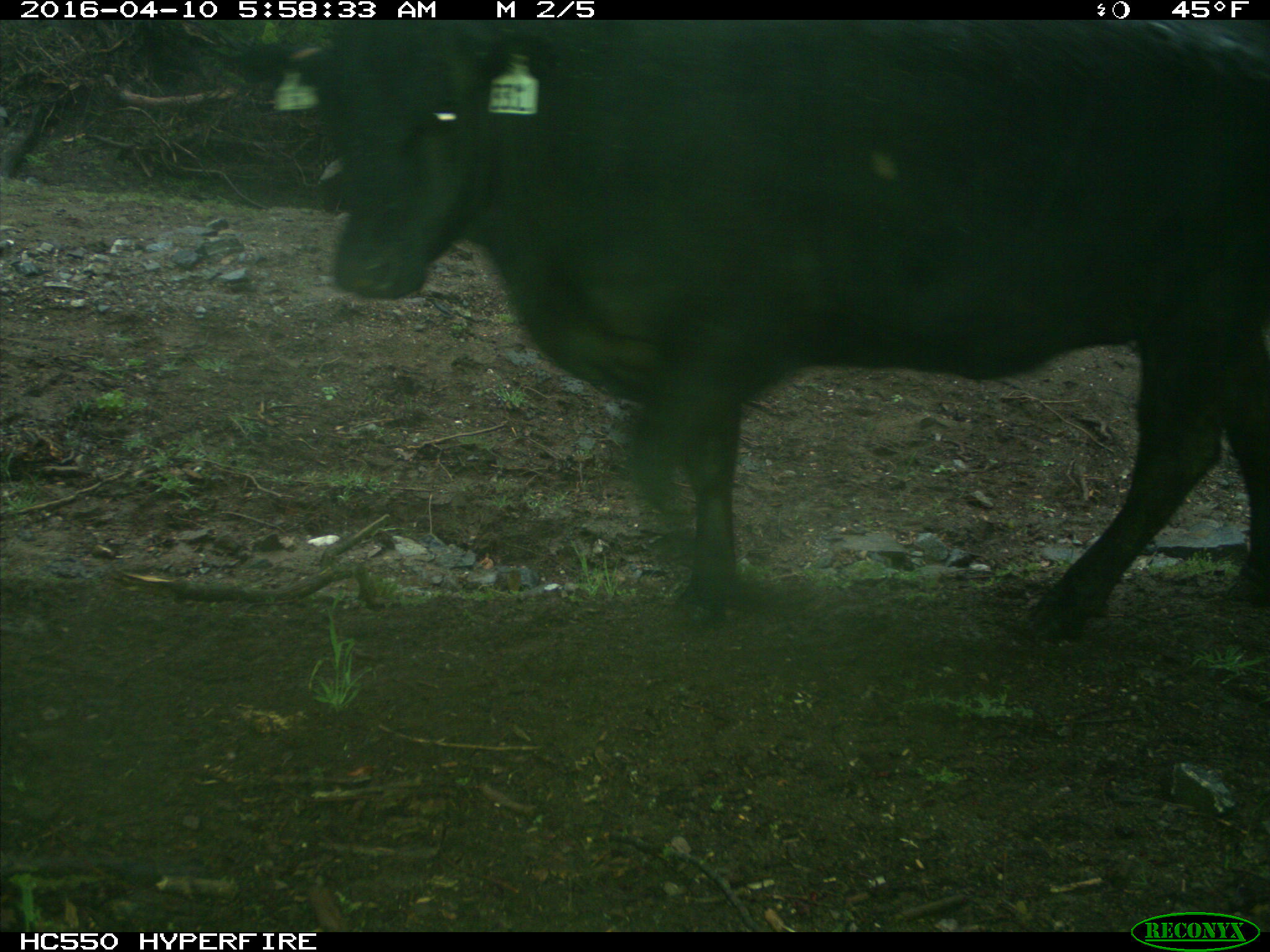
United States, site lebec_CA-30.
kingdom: Animalia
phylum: Chordata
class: Mammalia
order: Artiodactyla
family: Bovidae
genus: Bos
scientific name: Bos taurus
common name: domestic cow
Bos taurus (domestic cow).